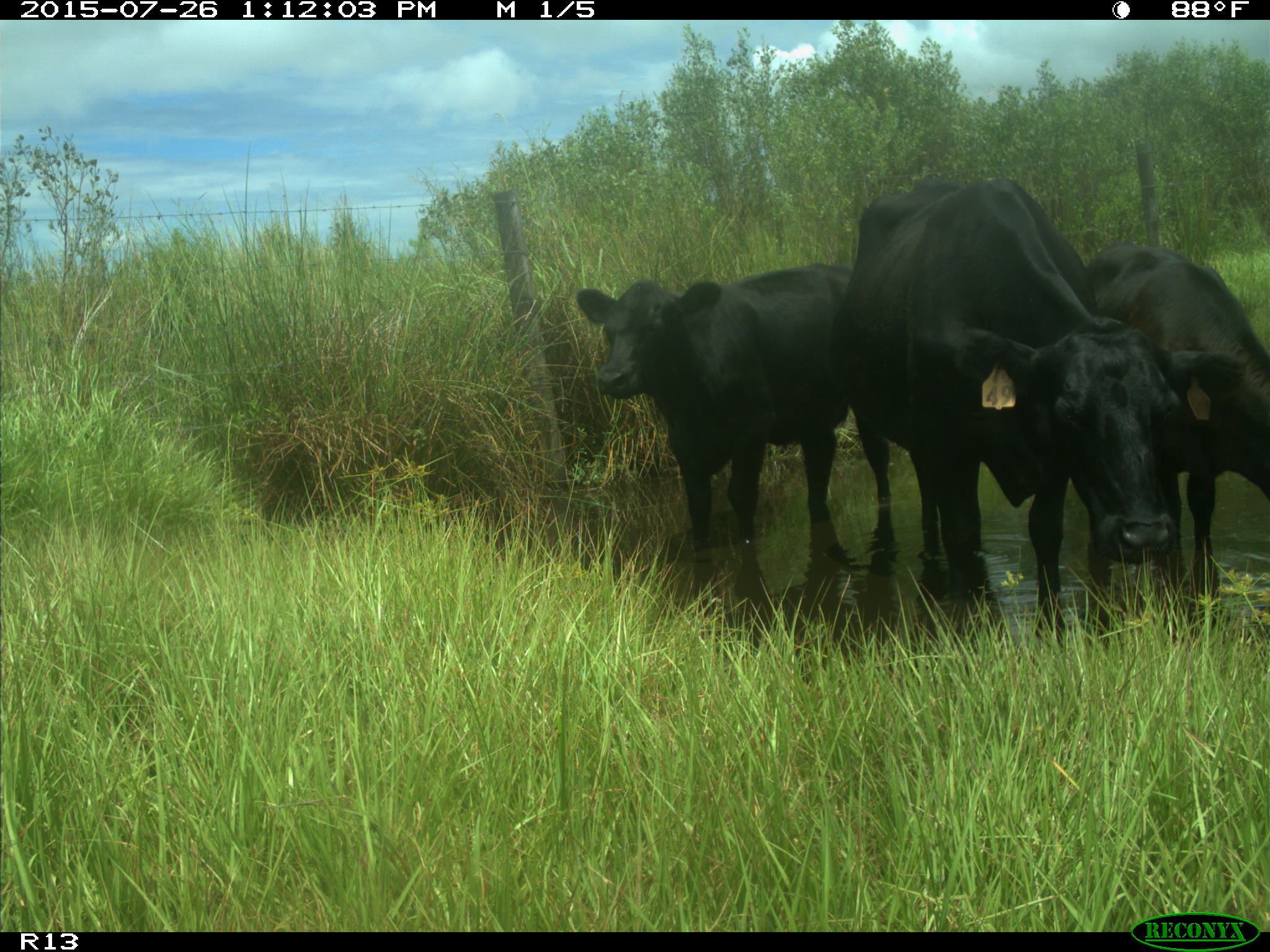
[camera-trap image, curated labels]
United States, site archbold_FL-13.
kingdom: Animalia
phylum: Chordata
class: Mammalia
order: Artiodactyla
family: Bovidae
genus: Bos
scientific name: Bos taurus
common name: domestic cow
Bos taurus (domestic cow).